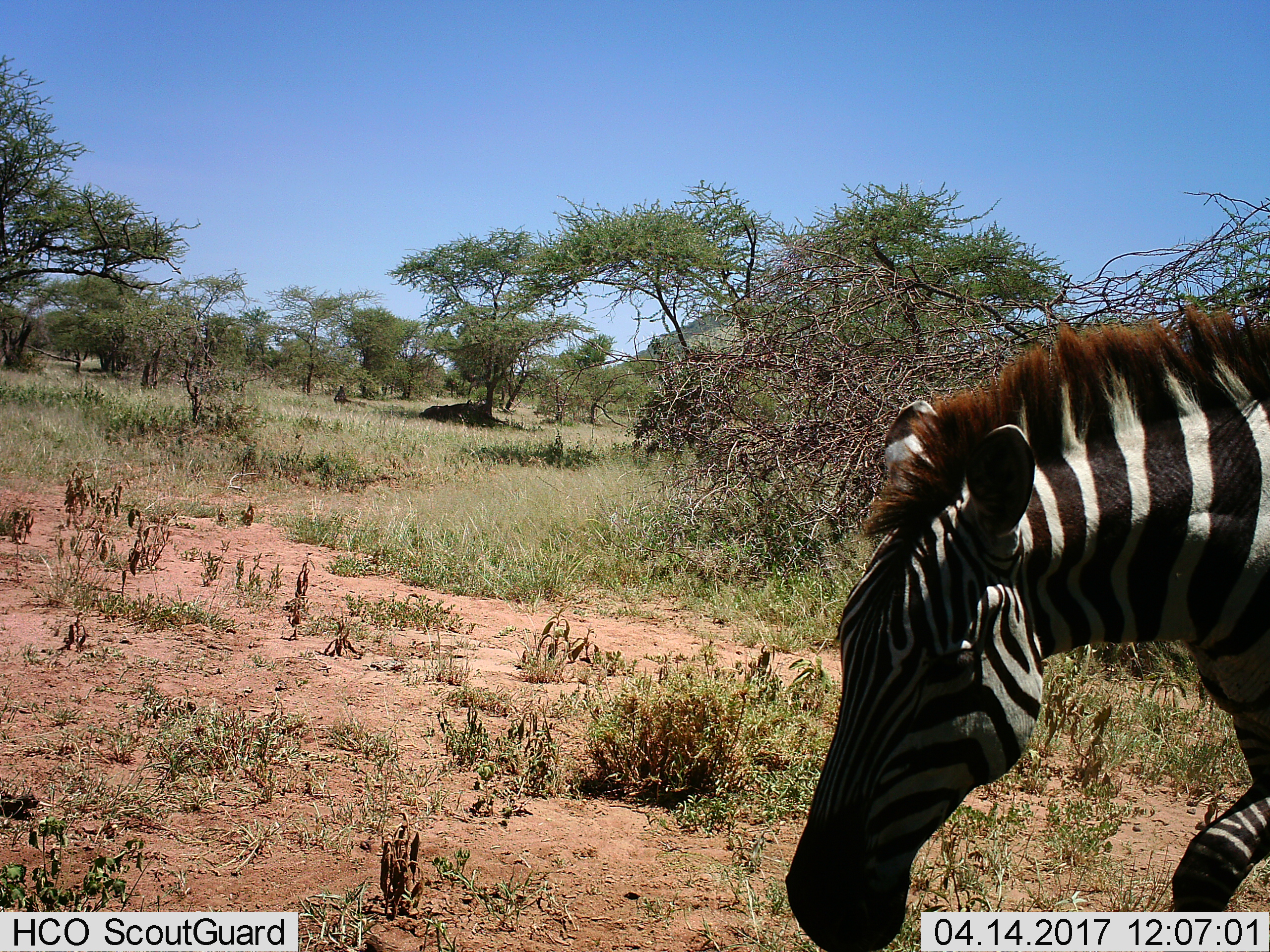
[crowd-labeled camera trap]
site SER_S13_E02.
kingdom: Animalia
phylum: Chordata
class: Mammalia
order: Perissodactyla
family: Equidae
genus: Equus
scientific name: Equus quagga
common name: plains zebra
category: zebraplains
Zebraplains (plains zebra) (Equus quagga), count 1. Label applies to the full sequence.